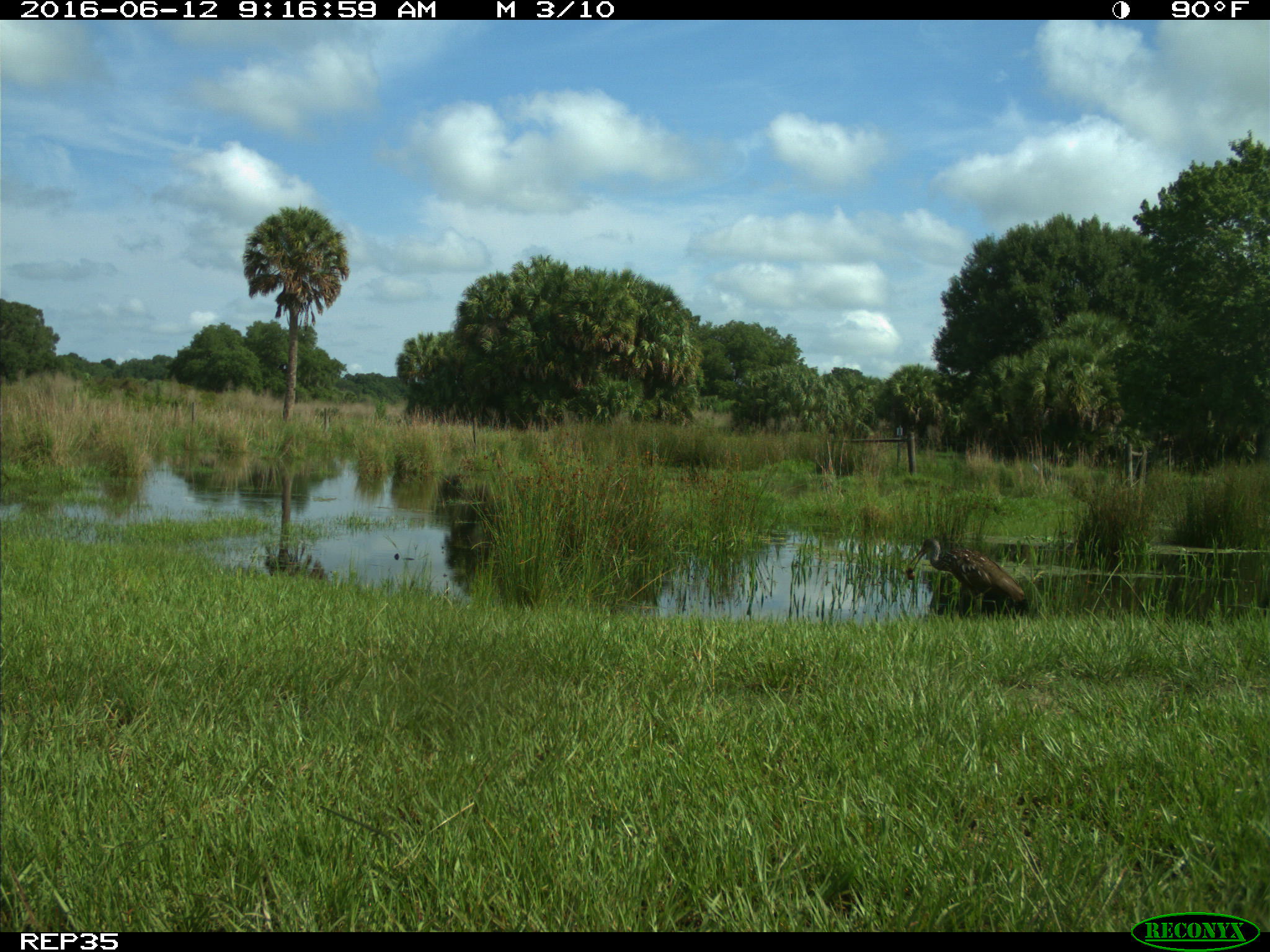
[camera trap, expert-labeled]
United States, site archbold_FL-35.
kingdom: Animalia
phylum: Chordata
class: Aves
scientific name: Aves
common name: birds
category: unidentified bird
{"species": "unidentified bird (birds) (Aves)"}